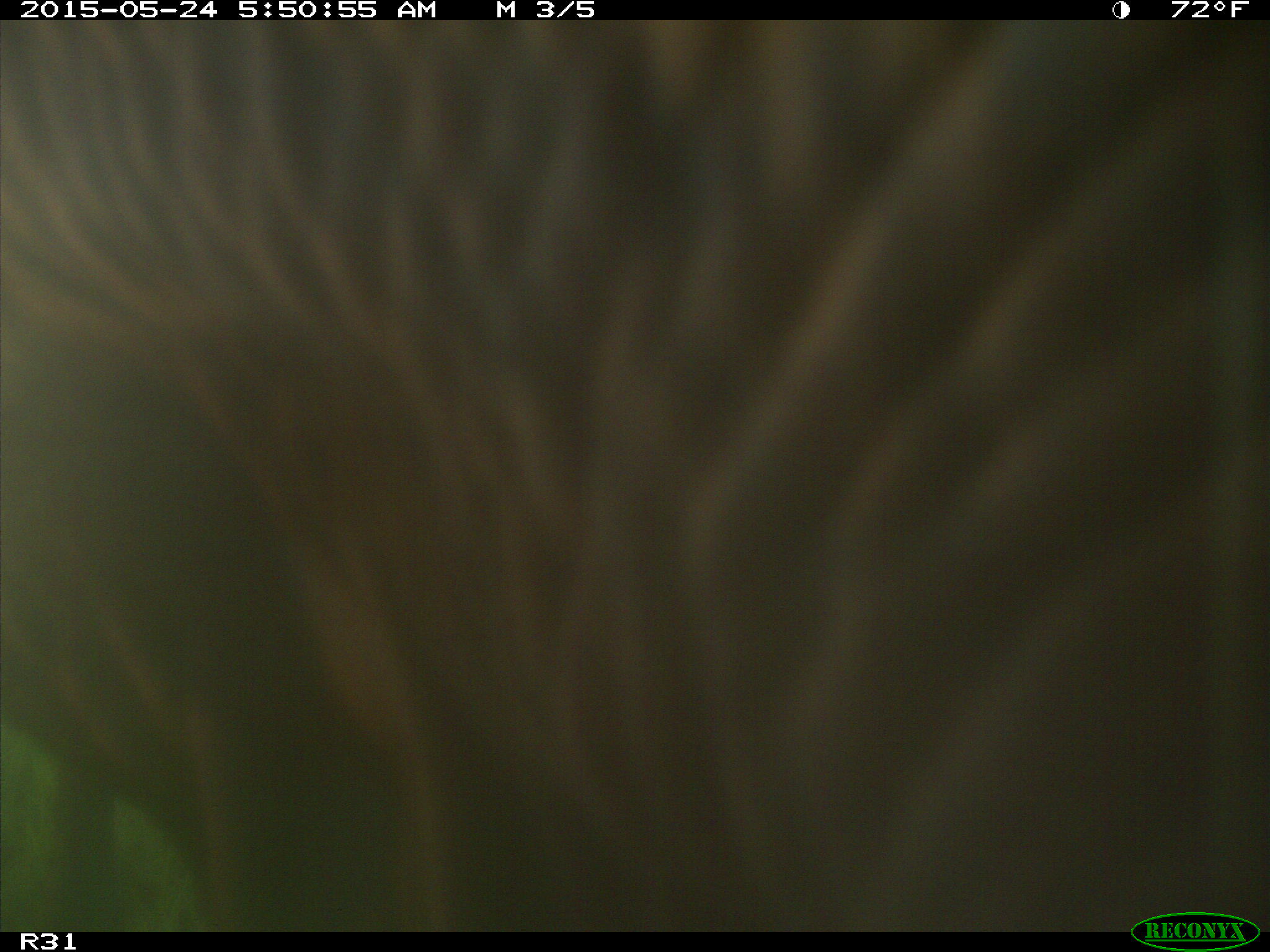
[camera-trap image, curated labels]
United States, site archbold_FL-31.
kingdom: Animalia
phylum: Chordata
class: Mammalia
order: Artiodactyla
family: Bovidae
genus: Bos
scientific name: Bos taurus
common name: domestic cow